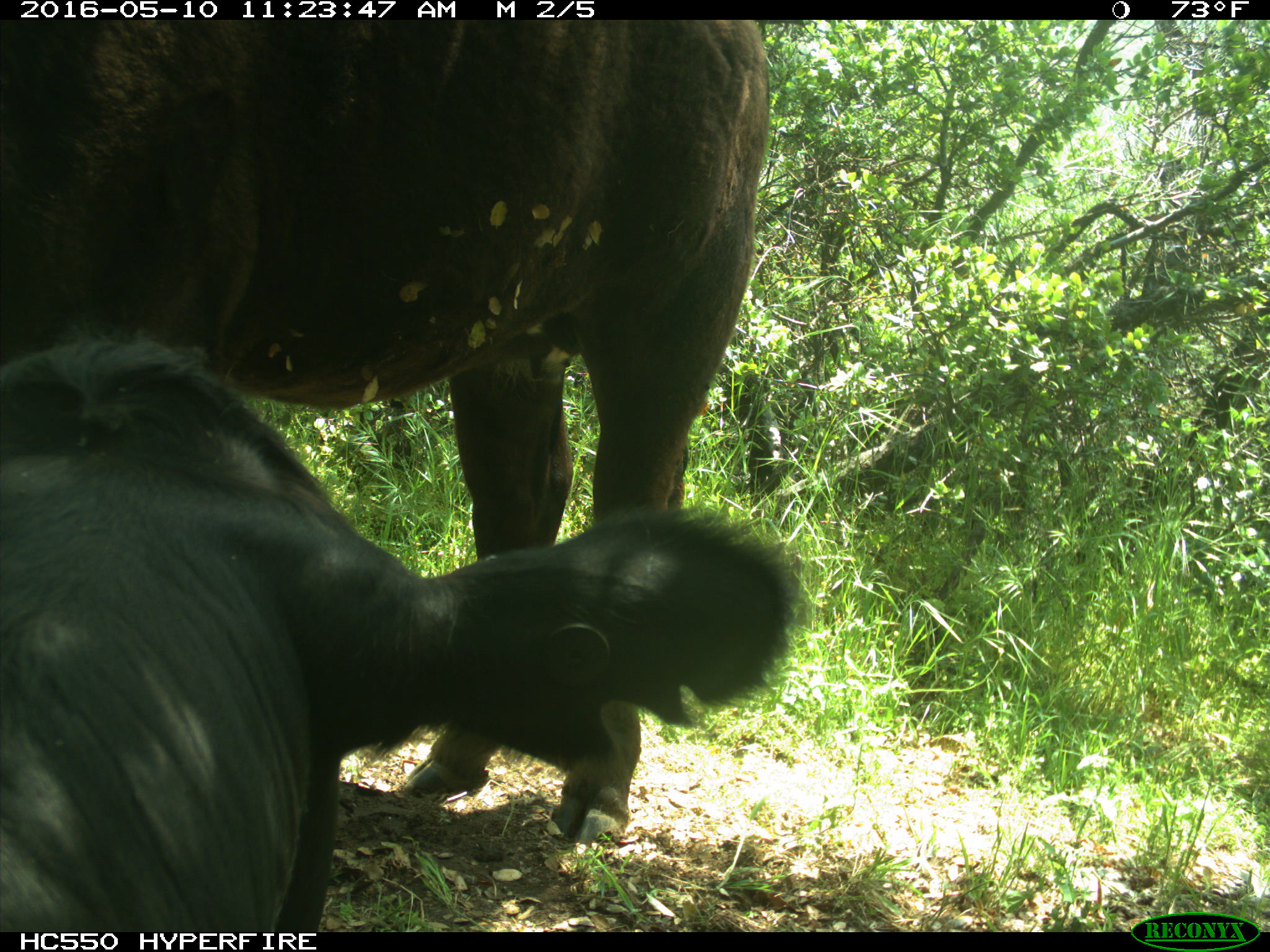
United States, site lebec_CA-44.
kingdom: Animalia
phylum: Chordata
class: Mammalia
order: Artiodactyla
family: Bovidae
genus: Bos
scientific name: Bos taurus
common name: domestic cow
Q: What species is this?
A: Bos taurus (domestic cow).